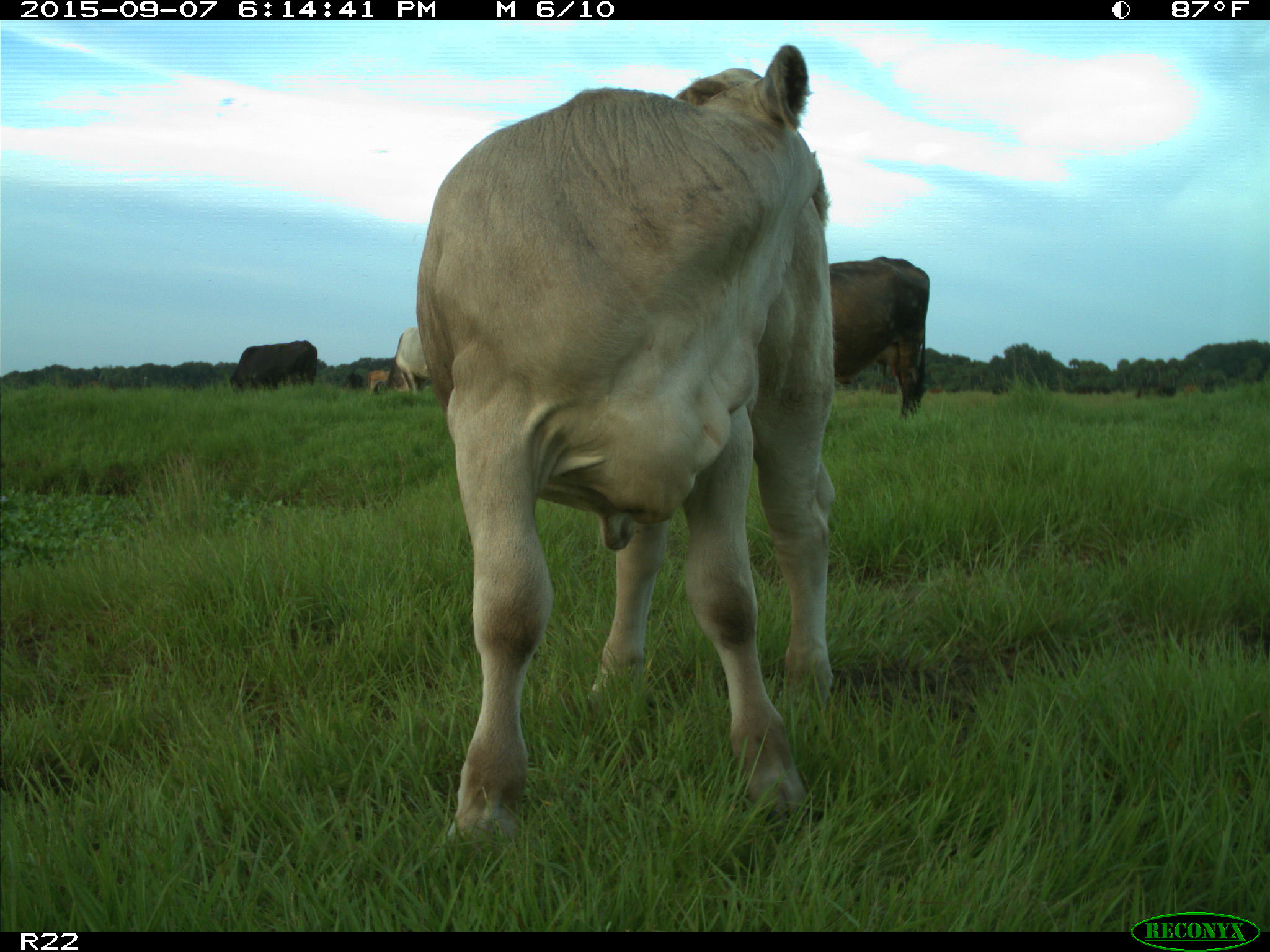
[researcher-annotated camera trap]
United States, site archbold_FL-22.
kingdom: Animalia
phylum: Chordata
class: Mammalia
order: Artiodactyla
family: Bovidae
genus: Bos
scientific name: Bos taurus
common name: domestic cow